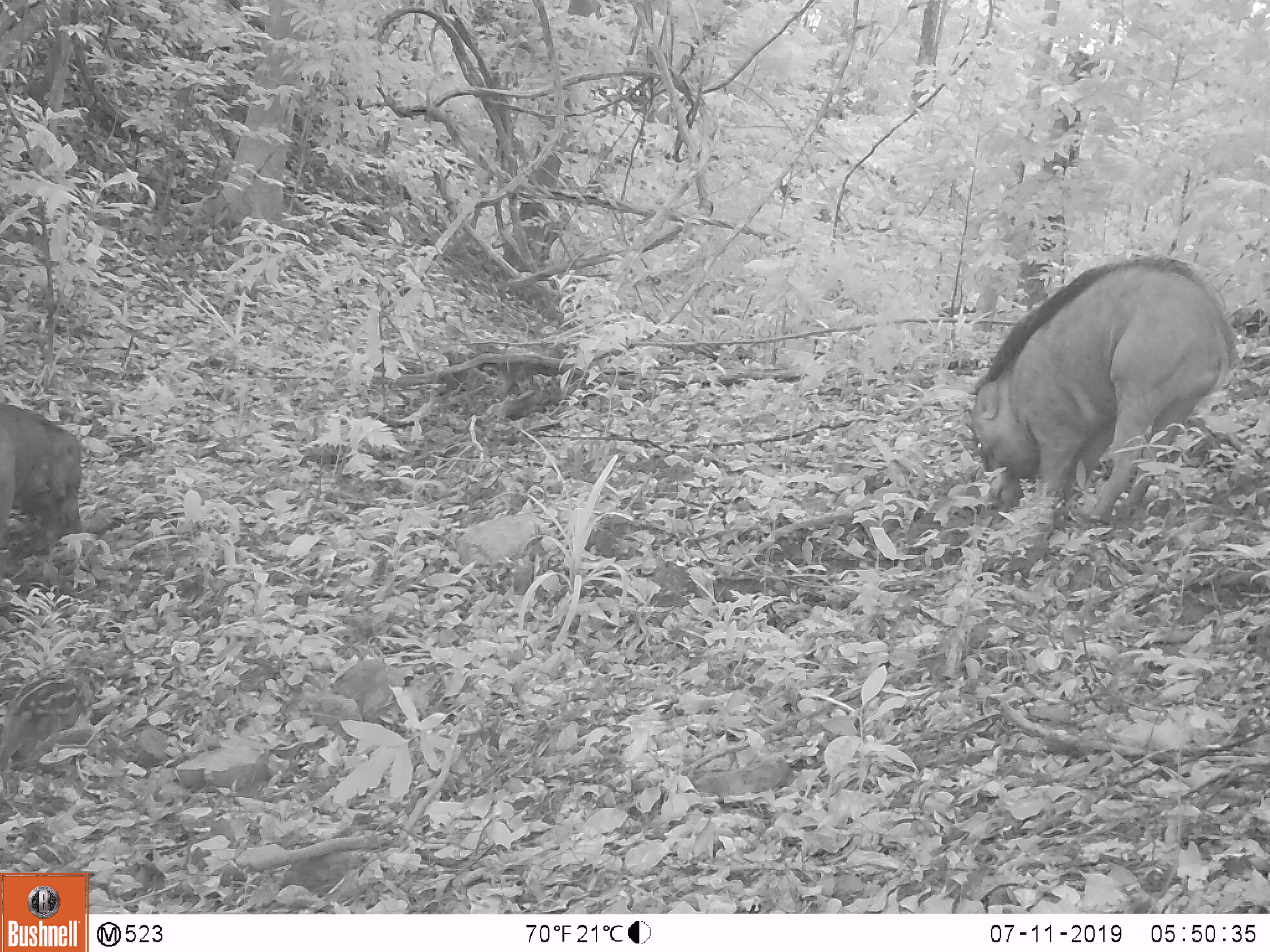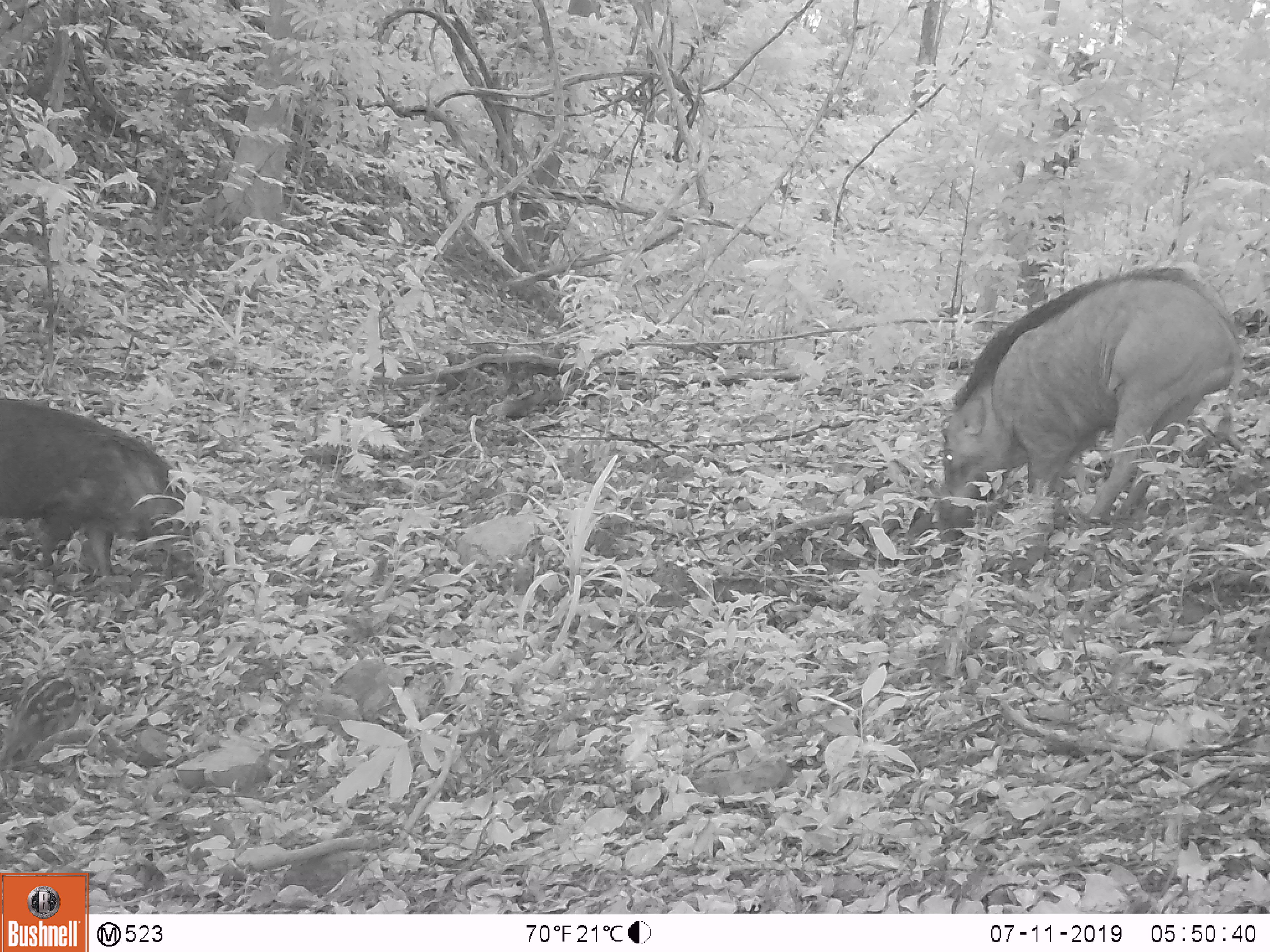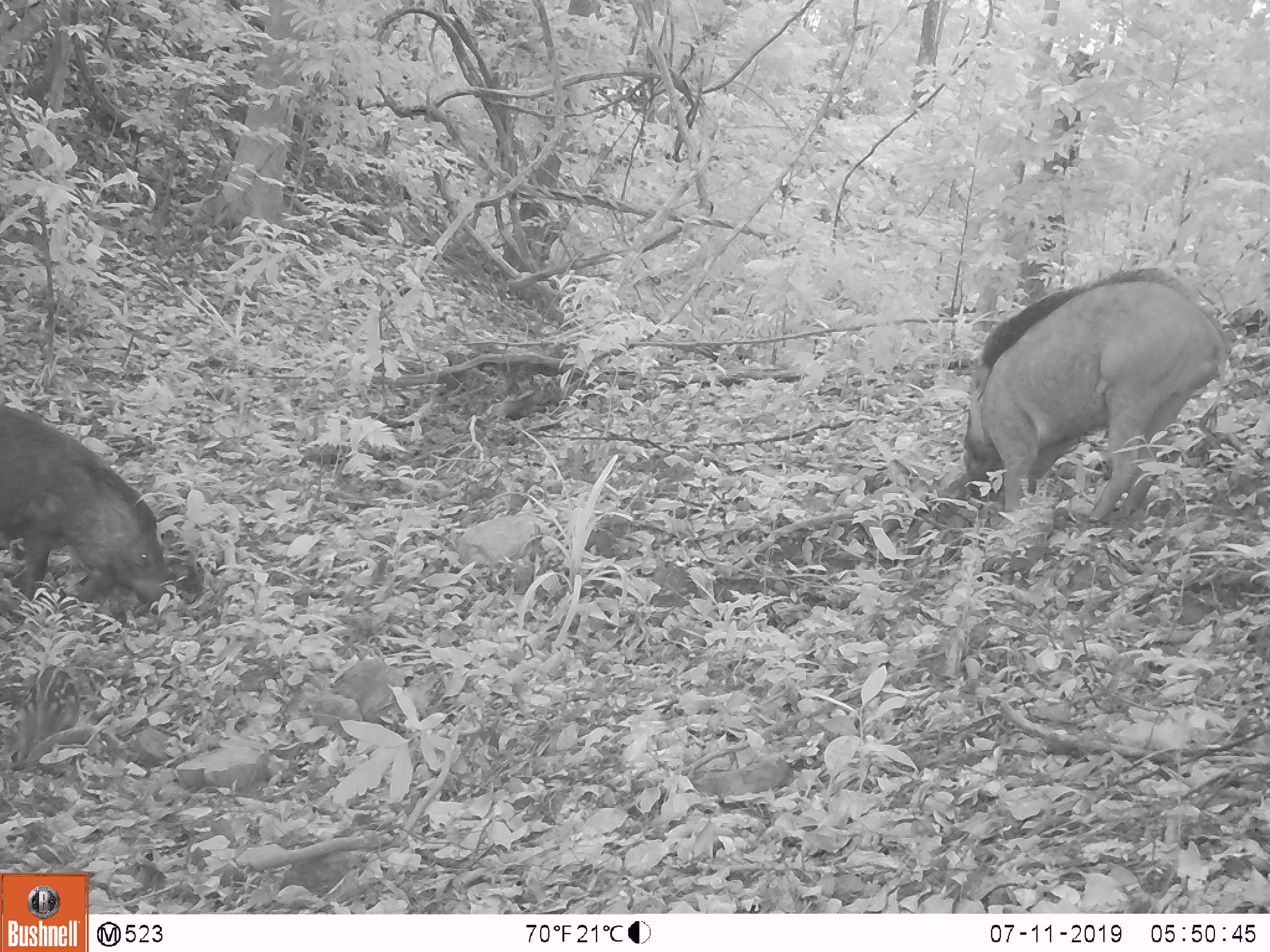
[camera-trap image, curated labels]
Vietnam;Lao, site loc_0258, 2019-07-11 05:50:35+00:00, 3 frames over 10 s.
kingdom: Animalia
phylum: Chordata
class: Mammalia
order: Artiodactyla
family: Suidae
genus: Sus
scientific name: Sus scrofa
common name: eurasian wild pig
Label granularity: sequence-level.